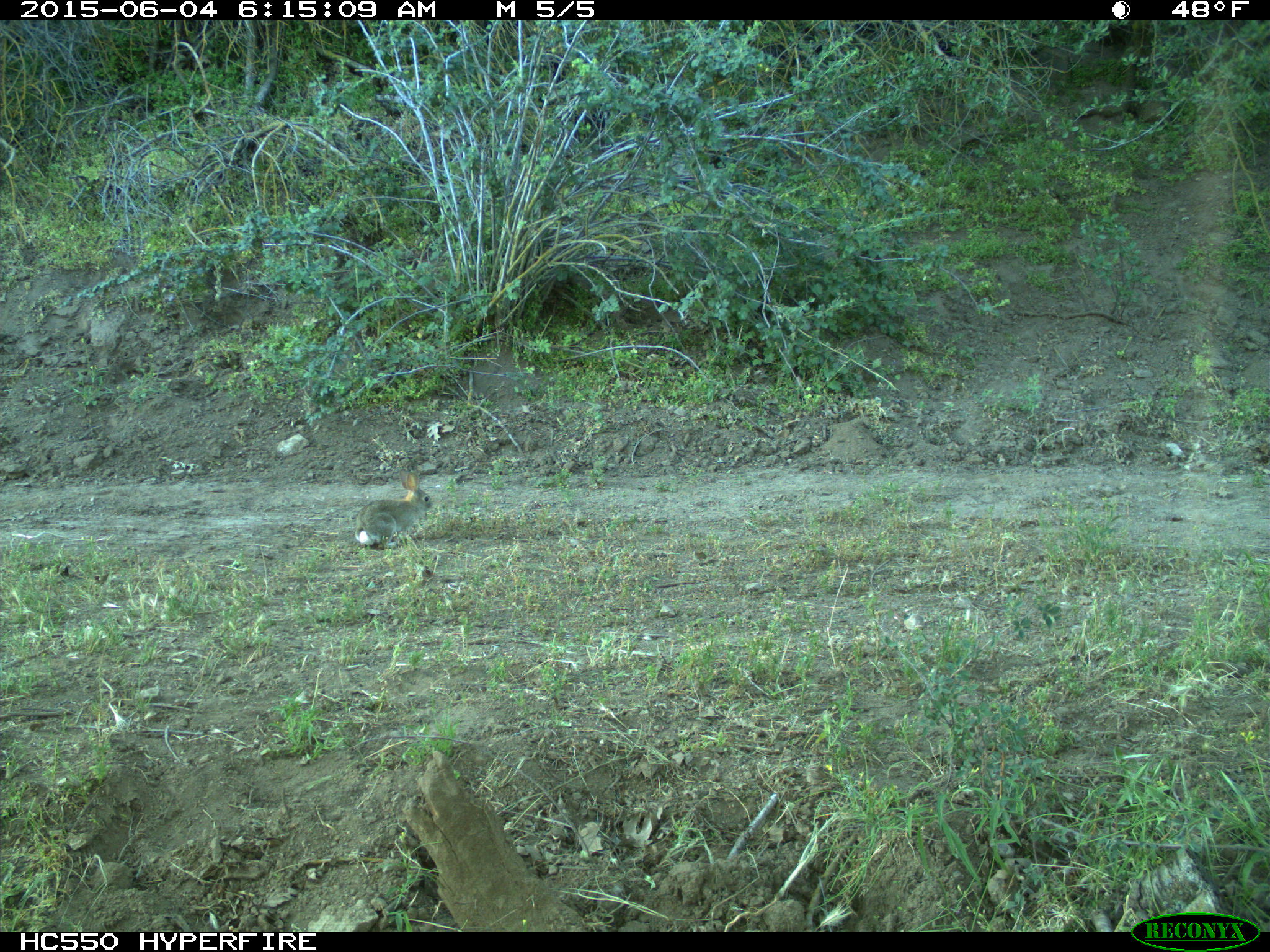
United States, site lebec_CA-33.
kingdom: Animalia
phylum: Chordata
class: Mammalia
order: Lagomorpha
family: Leporidae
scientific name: Leporidae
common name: rabbits and hares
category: unidentified rabbit